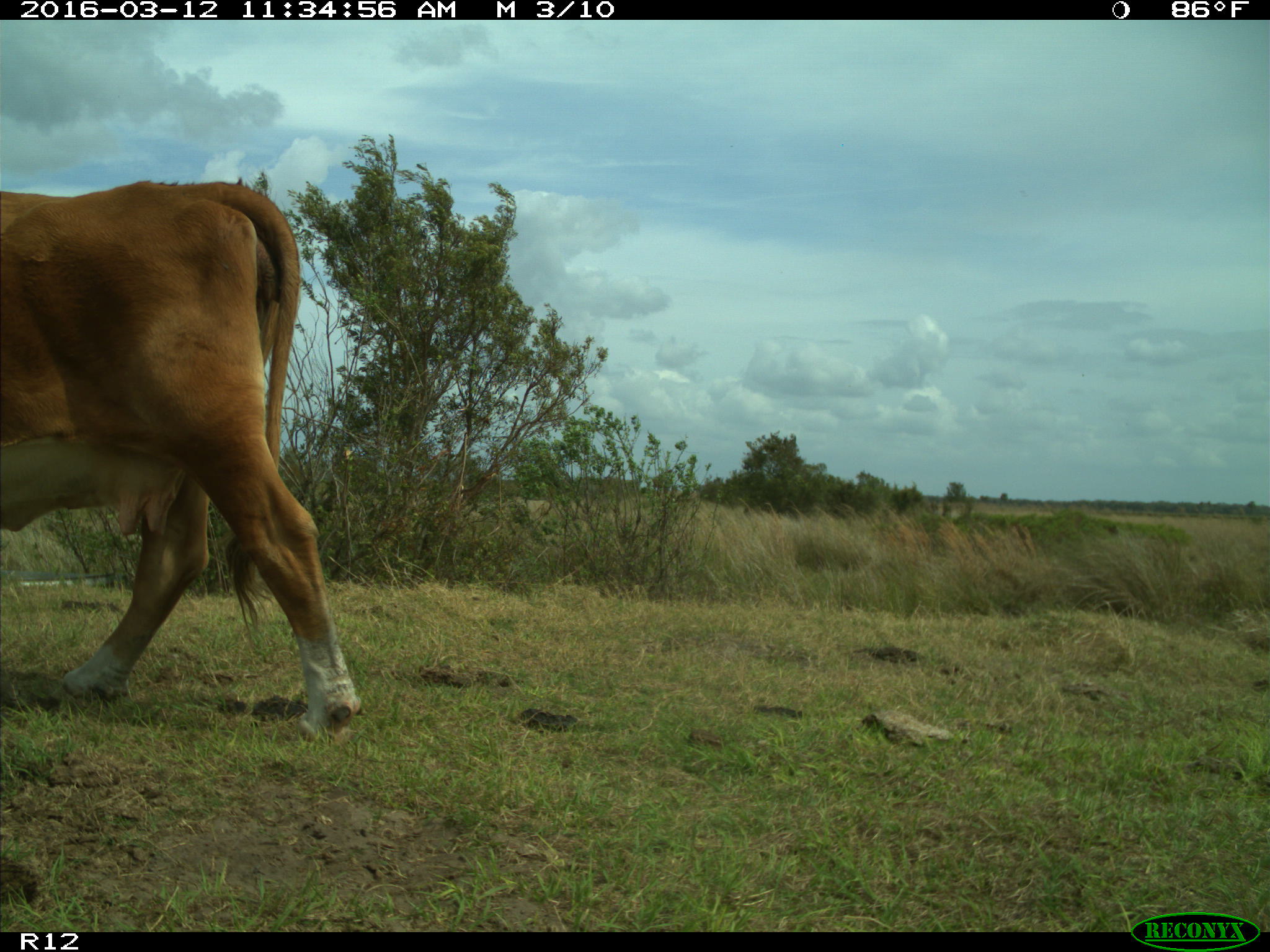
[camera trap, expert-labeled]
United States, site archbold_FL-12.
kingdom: Animalia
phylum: Chordata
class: Mammalia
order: Artiodactyla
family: Bovidae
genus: Bos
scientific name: Bos taurus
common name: domestic cow